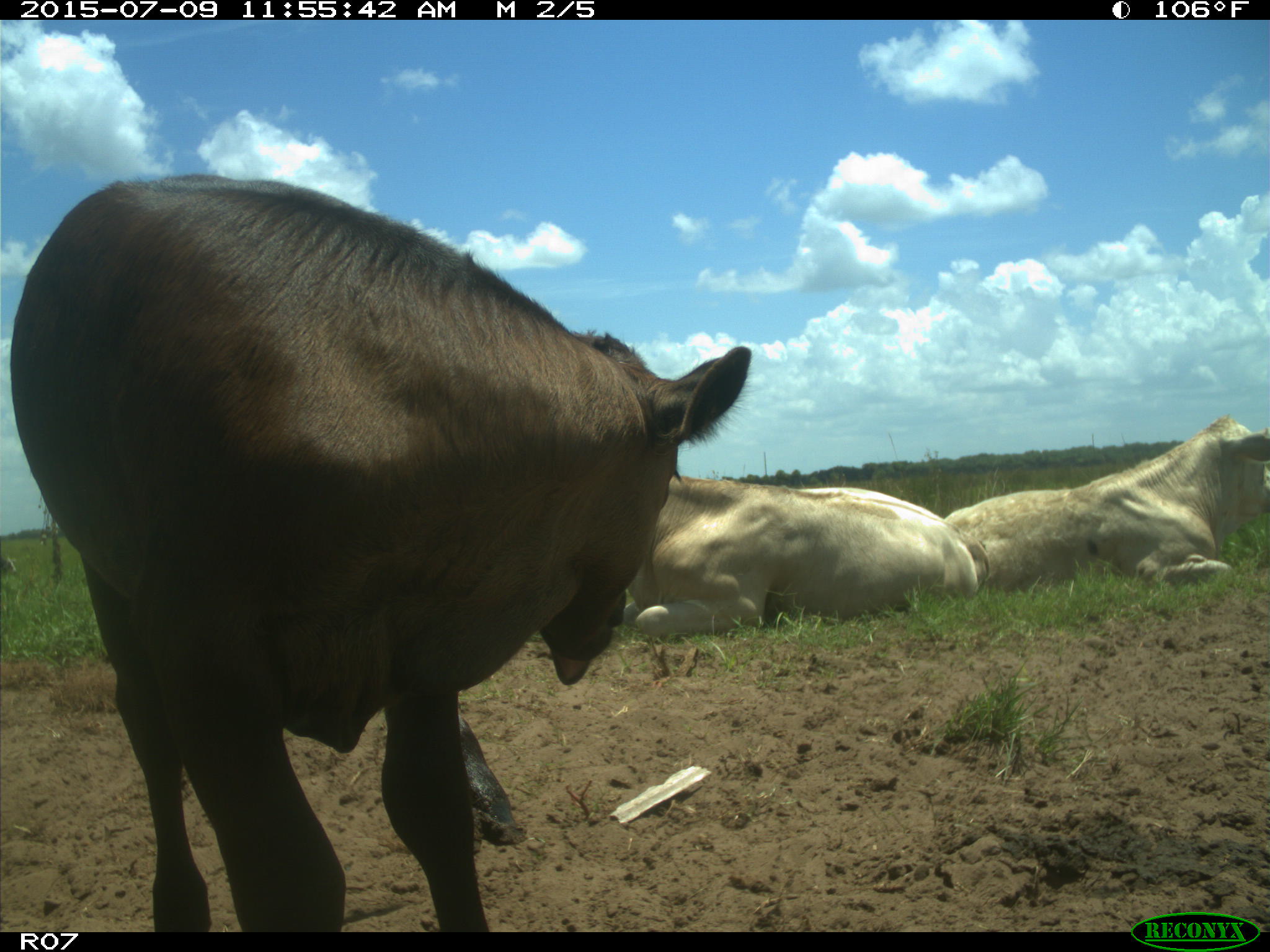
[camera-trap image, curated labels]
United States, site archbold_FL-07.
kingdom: Animalia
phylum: Chordata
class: Mammalia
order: Artiodactyla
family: Bovidae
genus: Bos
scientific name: Bos taurus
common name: domestic cow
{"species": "Bos taurus (domestic cow)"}